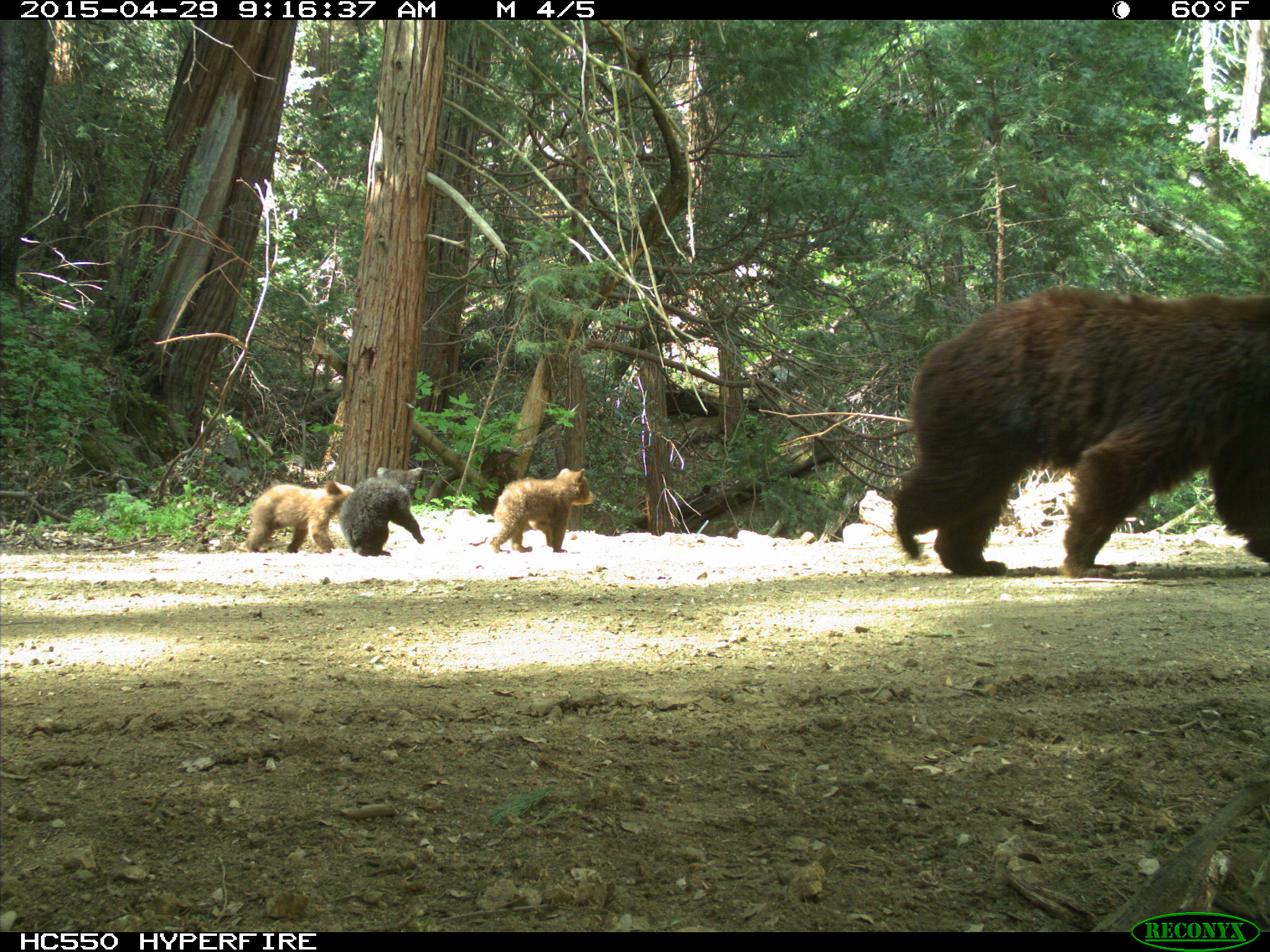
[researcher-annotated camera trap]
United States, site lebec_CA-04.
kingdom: Animalia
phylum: Chordata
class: Mammalia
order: Carnivora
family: Ursidae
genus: Ursus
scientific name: Ursus americanus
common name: american black bear